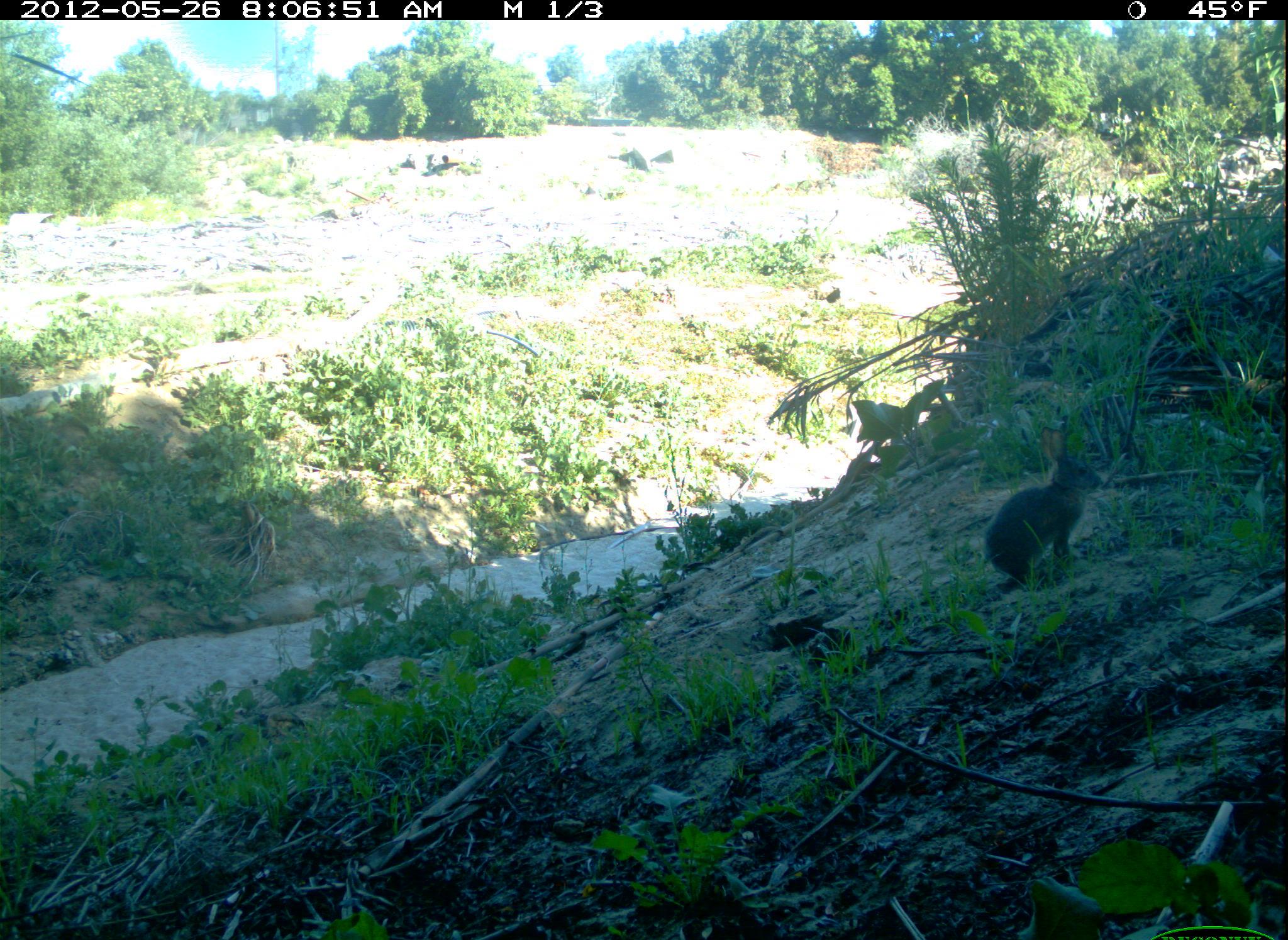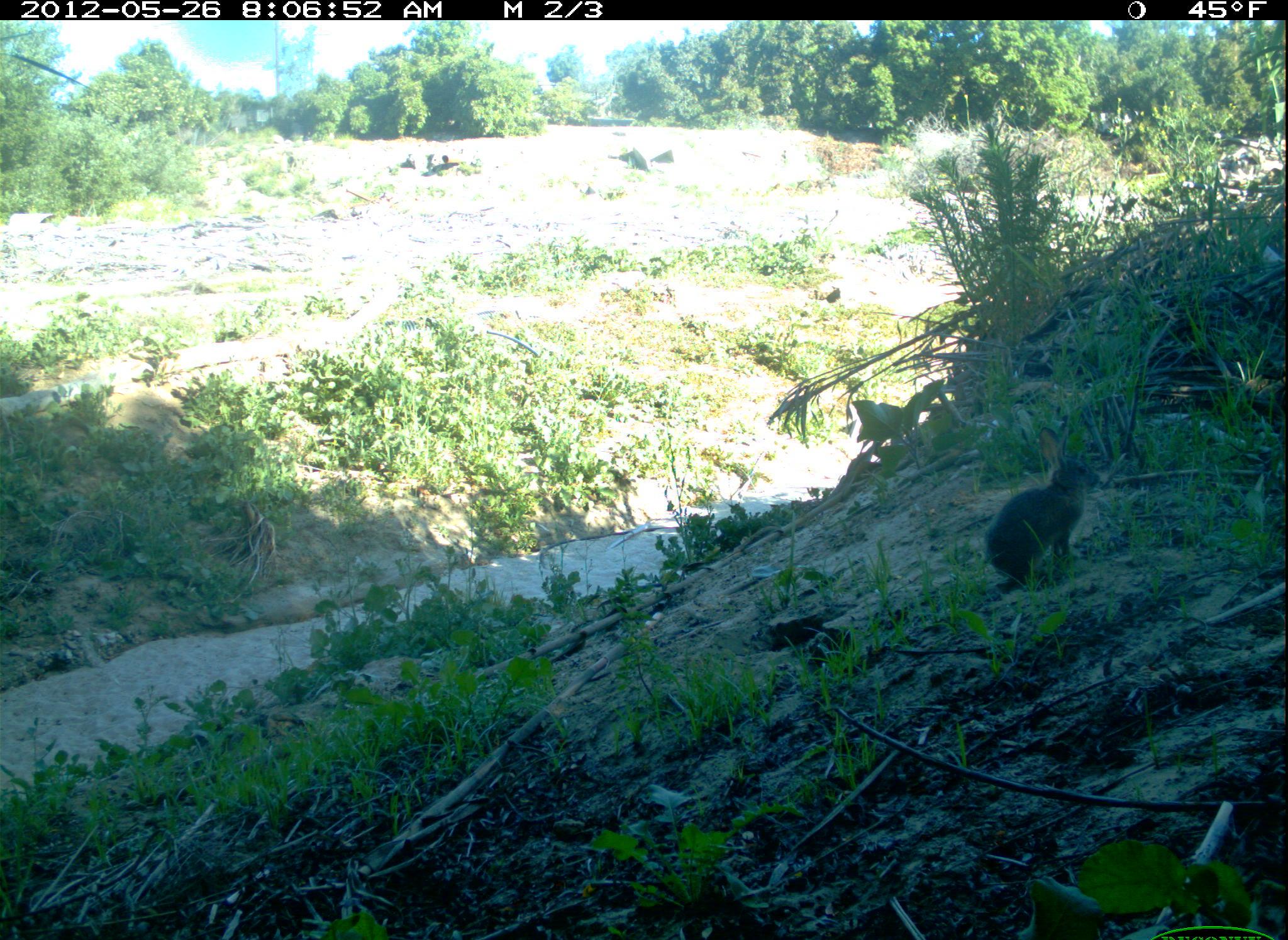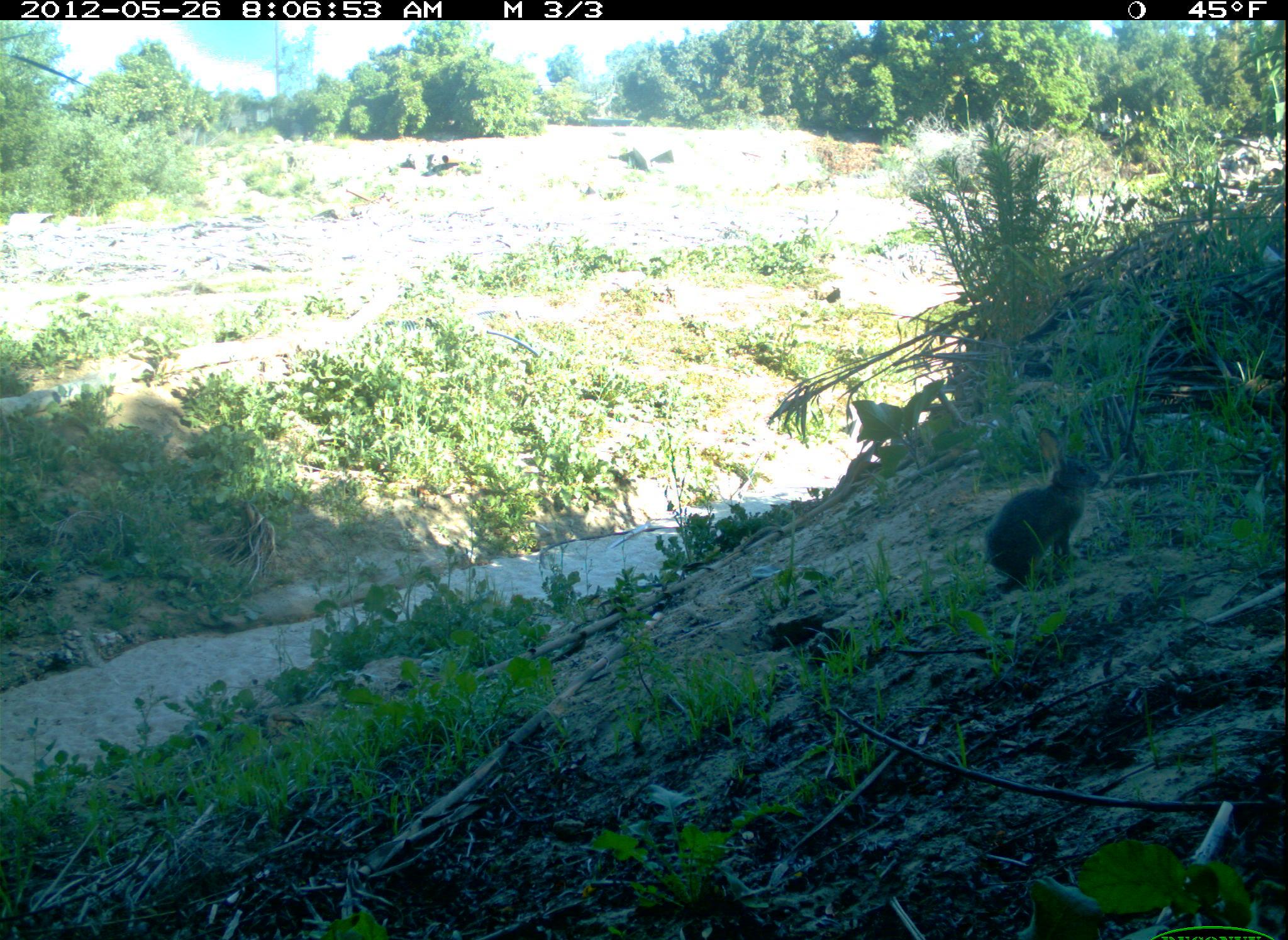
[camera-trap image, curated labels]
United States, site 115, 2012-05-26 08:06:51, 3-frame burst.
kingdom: Animalia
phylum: Chordata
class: Mammalia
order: Lagomorpha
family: Leporidae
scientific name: Leporidae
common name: rabbits and hares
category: rabbit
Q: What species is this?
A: Rabbit (rabbits and hares) (Leporidae).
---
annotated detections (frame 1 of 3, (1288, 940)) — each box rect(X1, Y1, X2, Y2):
rabbit: rect(977, 411, 1111, 598)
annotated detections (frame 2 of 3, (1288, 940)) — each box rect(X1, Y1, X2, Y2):
rabbit: rect(980, 420, 1106, 602)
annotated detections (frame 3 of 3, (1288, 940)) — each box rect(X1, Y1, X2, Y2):
rabbit: rect(976, 425, 1106, 594)